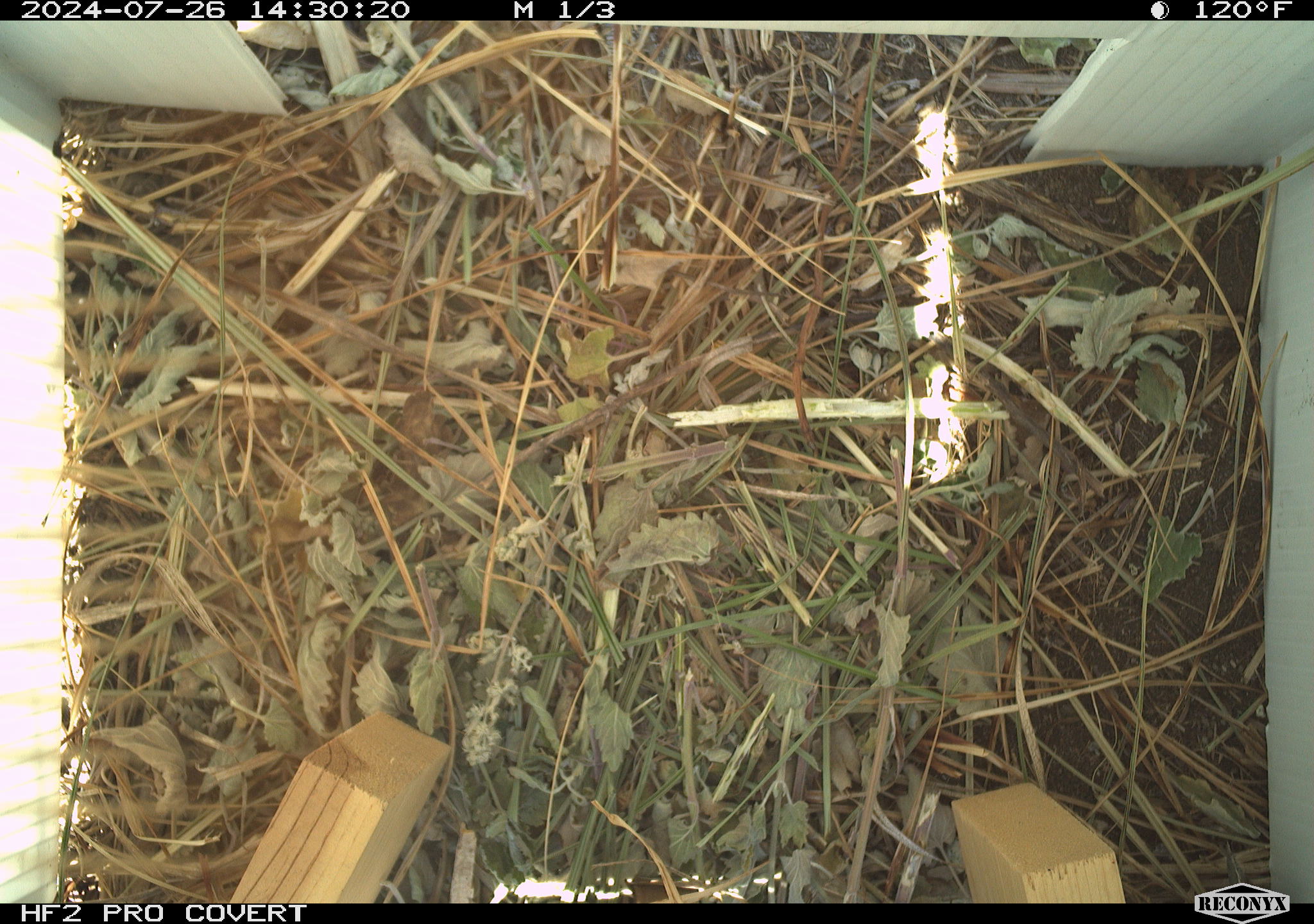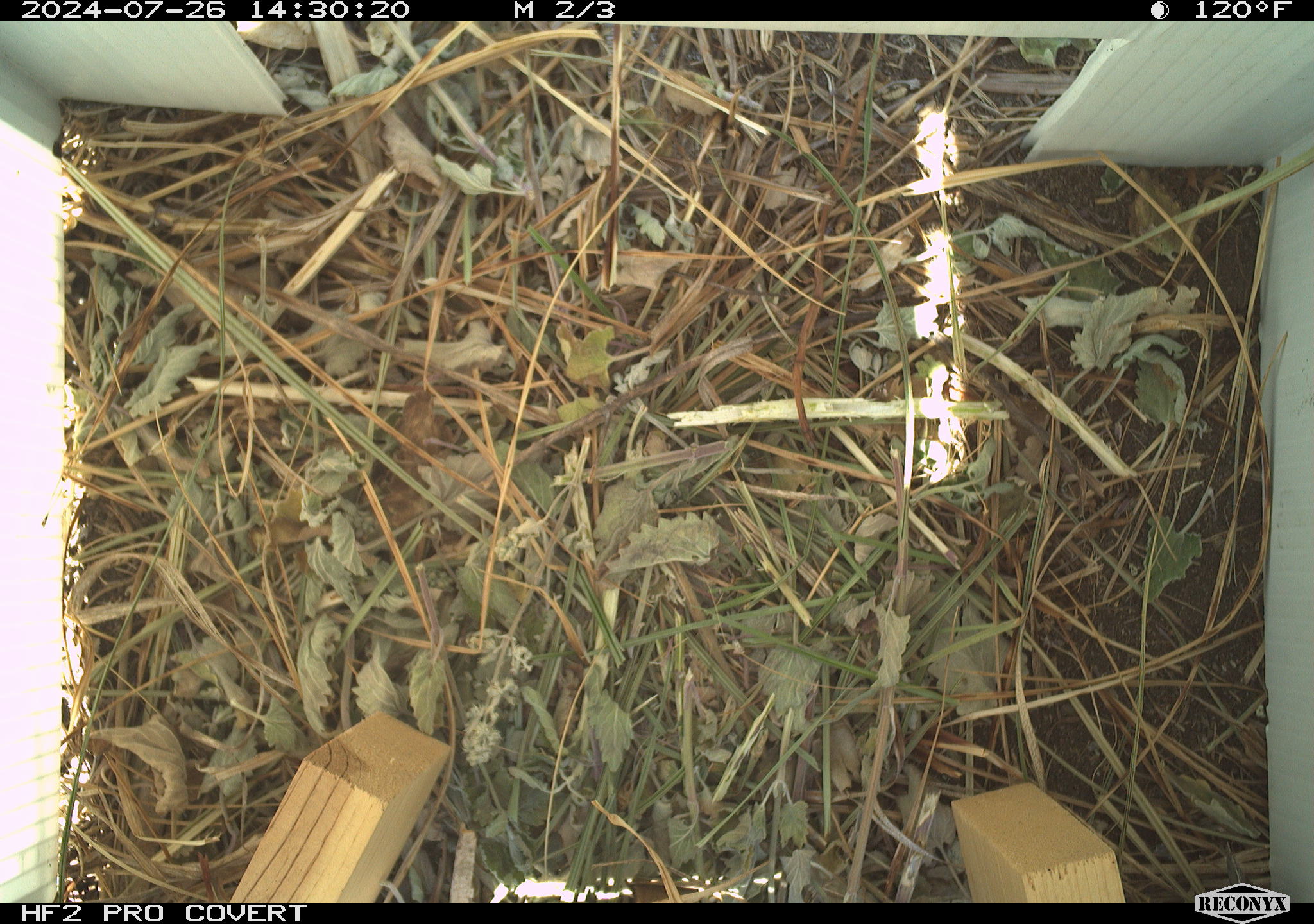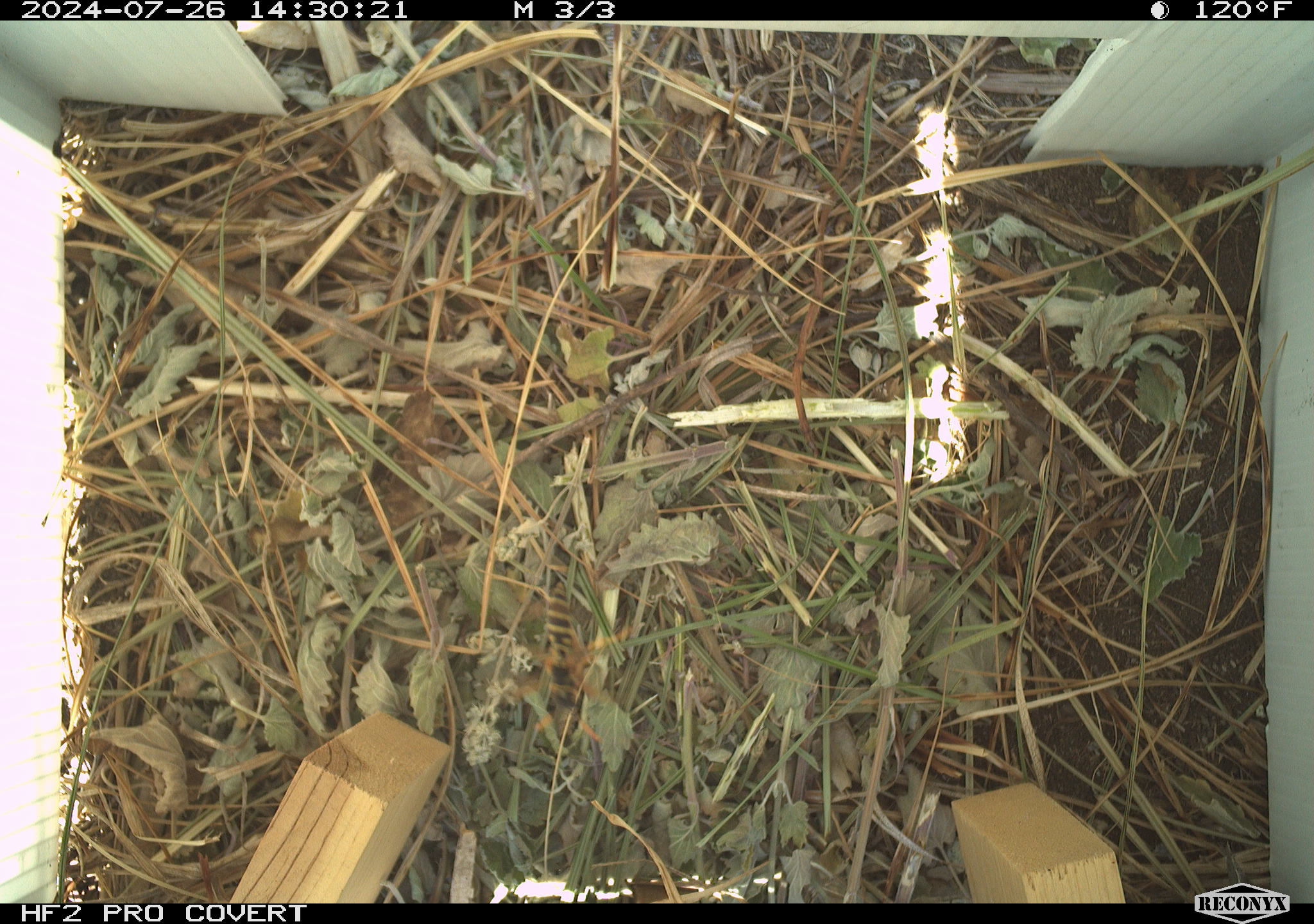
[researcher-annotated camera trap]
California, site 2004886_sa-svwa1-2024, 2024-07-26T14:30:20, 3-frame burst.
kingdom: Animalia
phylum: Arthropoda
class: Insecta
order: Hymenoptera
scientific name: Hymenoptera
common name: ants, bees, wasps, and sawflies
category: hymenoptera order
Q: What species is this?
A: Hymenoptera order (ants, bees, wasps, and sawflies) (Hymenoptera).